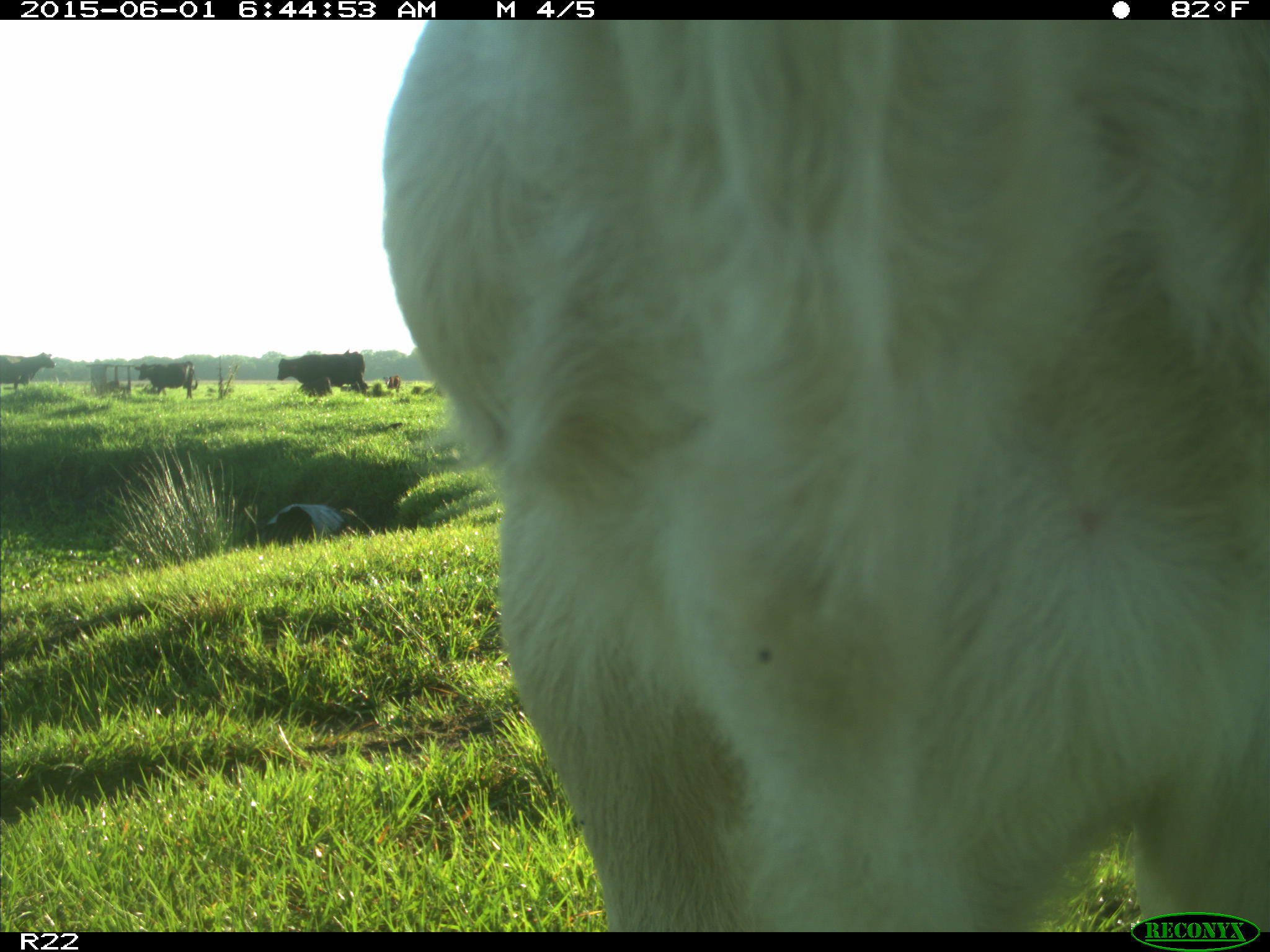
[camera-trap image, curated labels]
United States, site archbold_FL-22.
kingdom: Animalia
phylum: Chordata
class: Mammalia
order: Artiodactyla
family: Bovidae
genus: Bos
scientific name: Bos taurus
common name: domestic cow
Bos taurus (domestic cow).